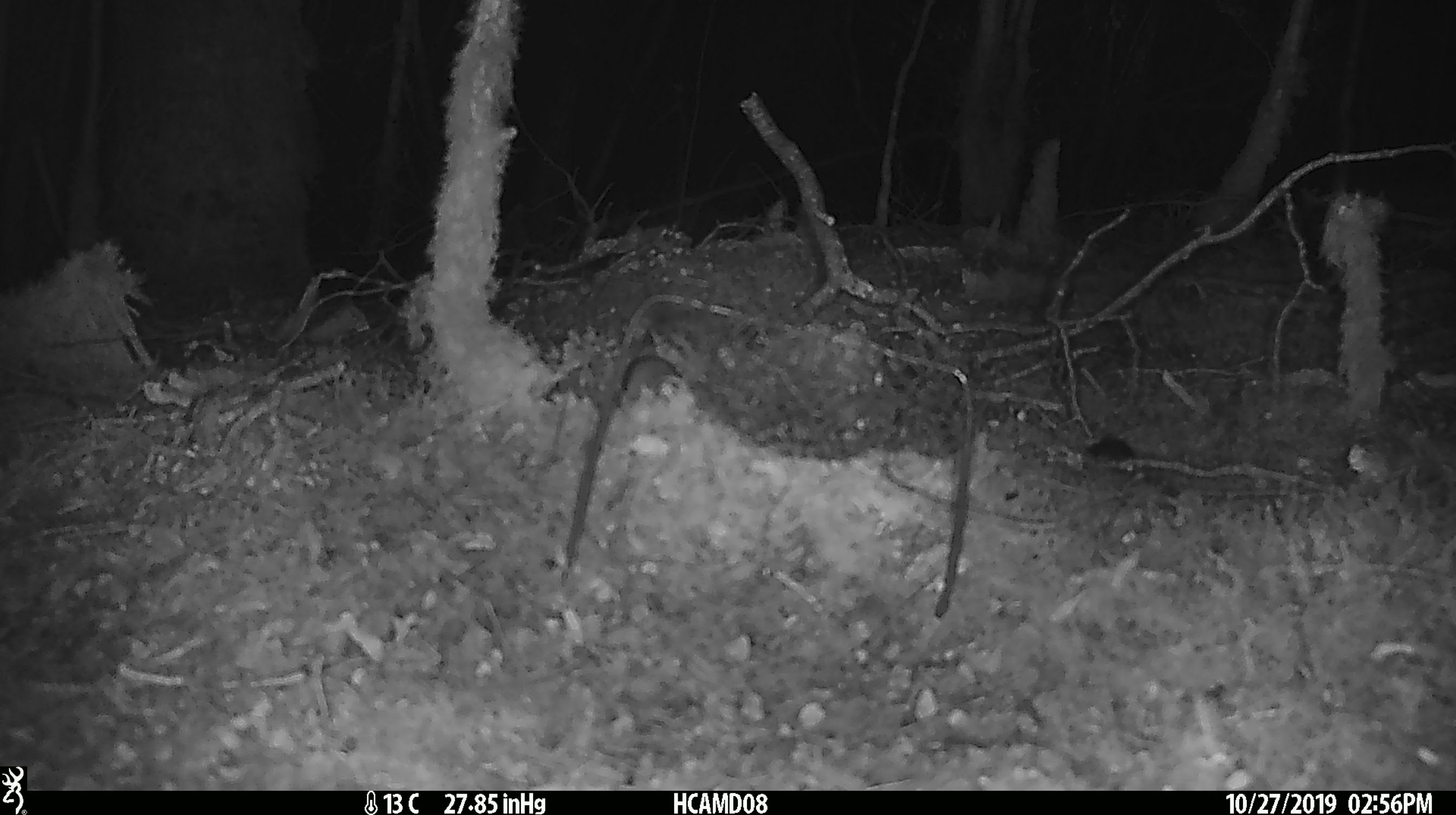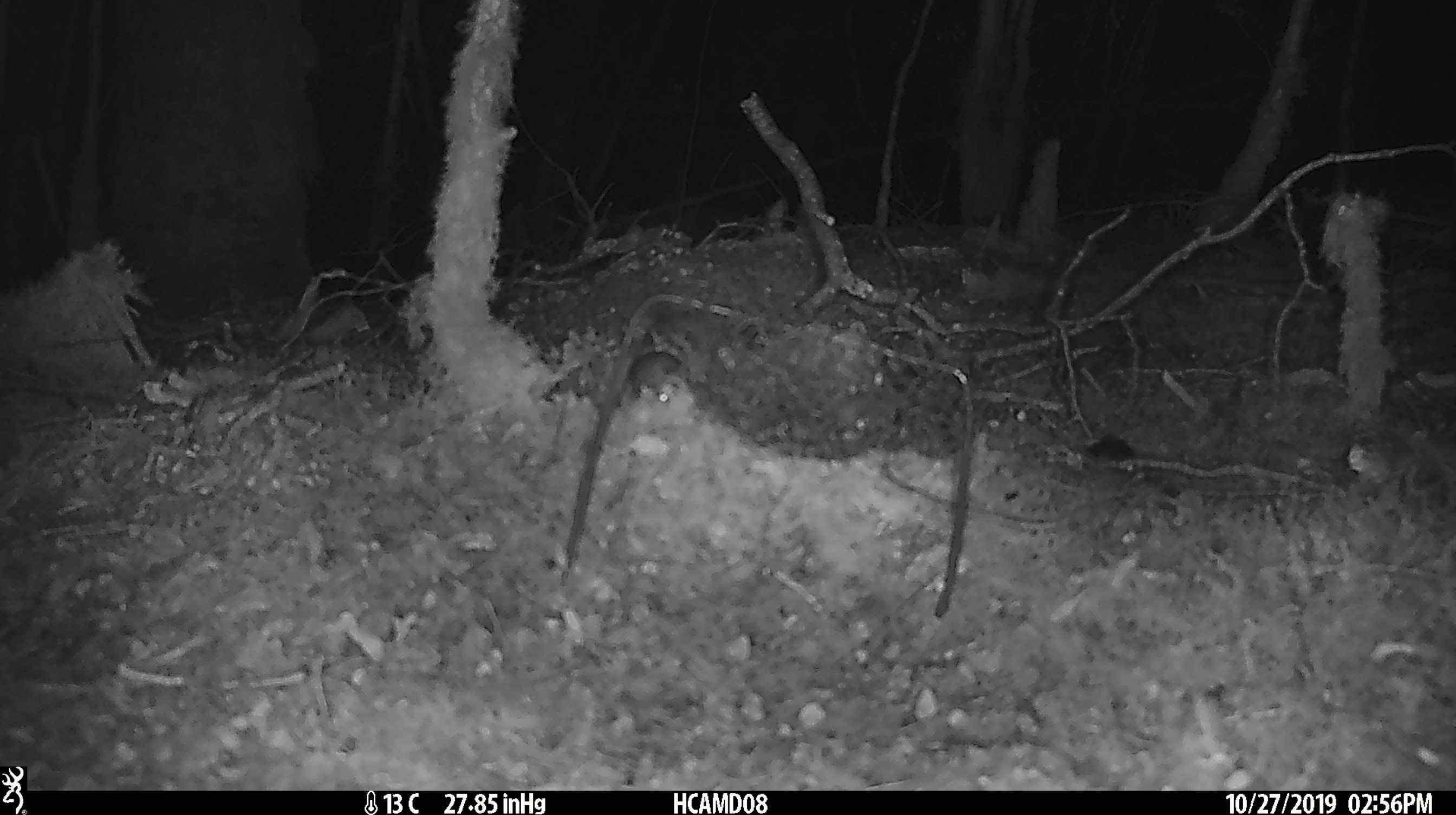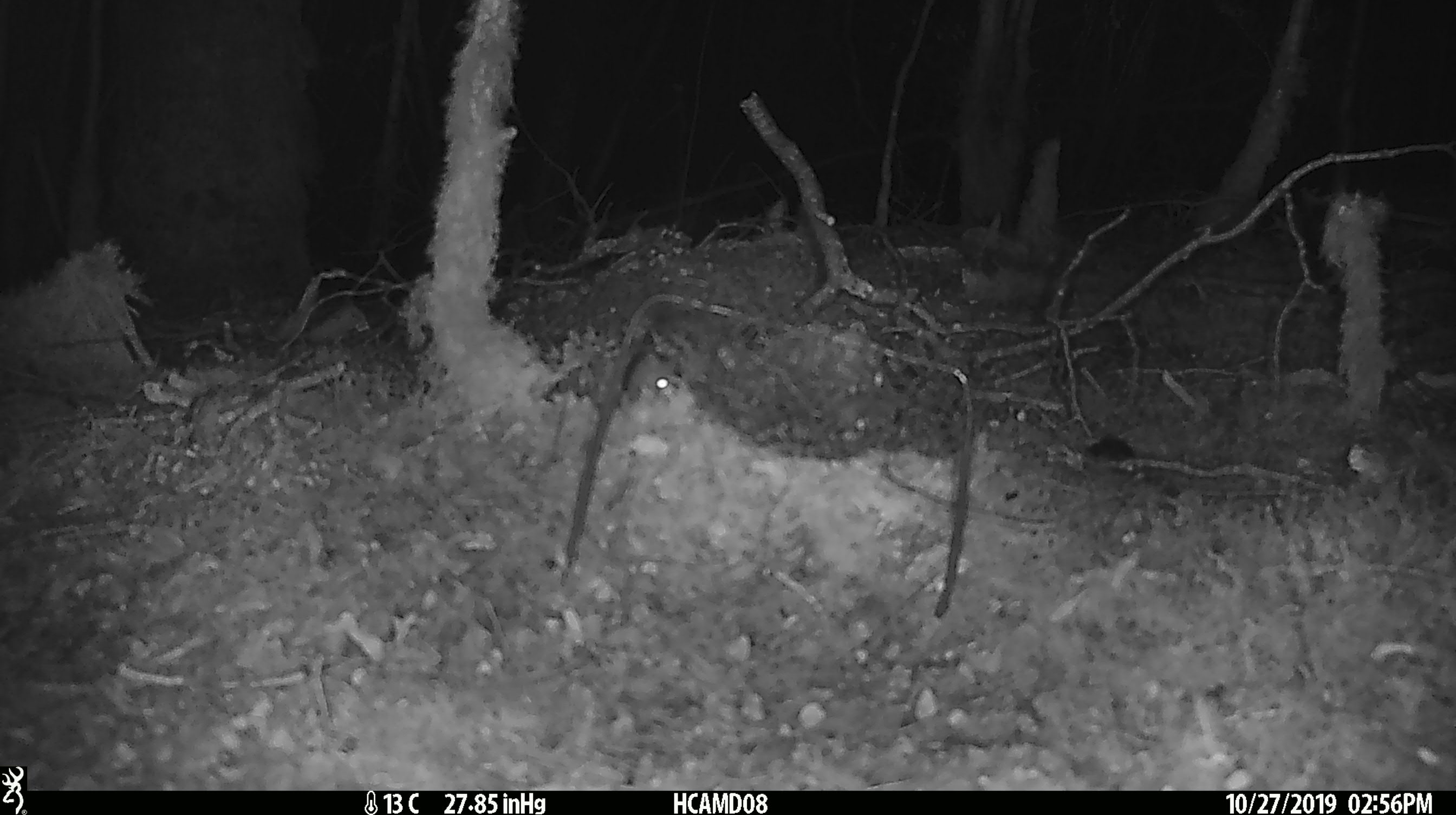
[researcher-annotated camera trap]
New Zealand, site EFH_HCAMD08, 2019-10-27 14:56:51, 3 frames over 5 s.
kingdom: Animalia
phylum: Chordata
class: Mammalia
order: Rodentia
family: Muridae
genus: Mus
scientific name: Mus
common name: mouse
Mouse (Mus).